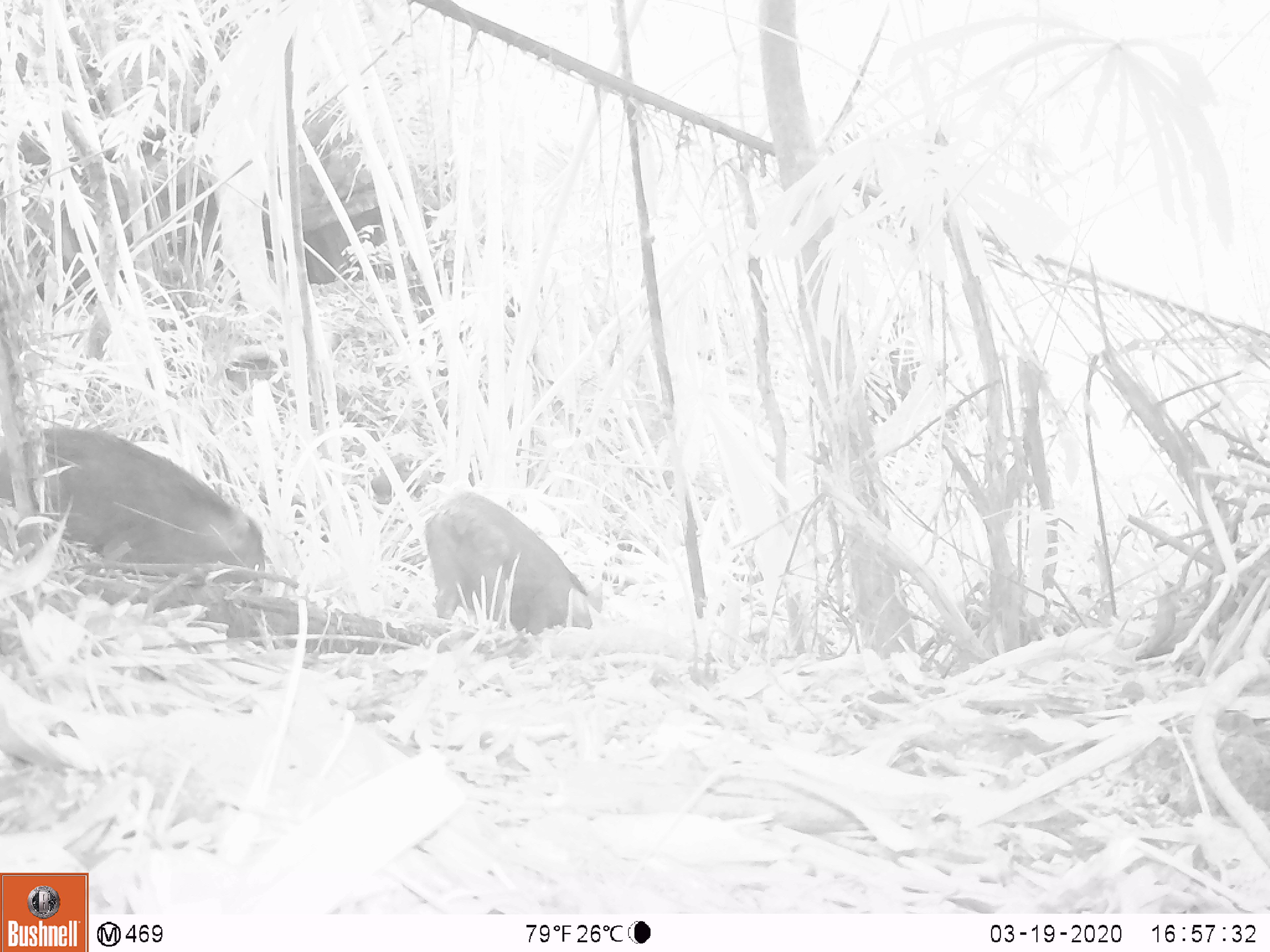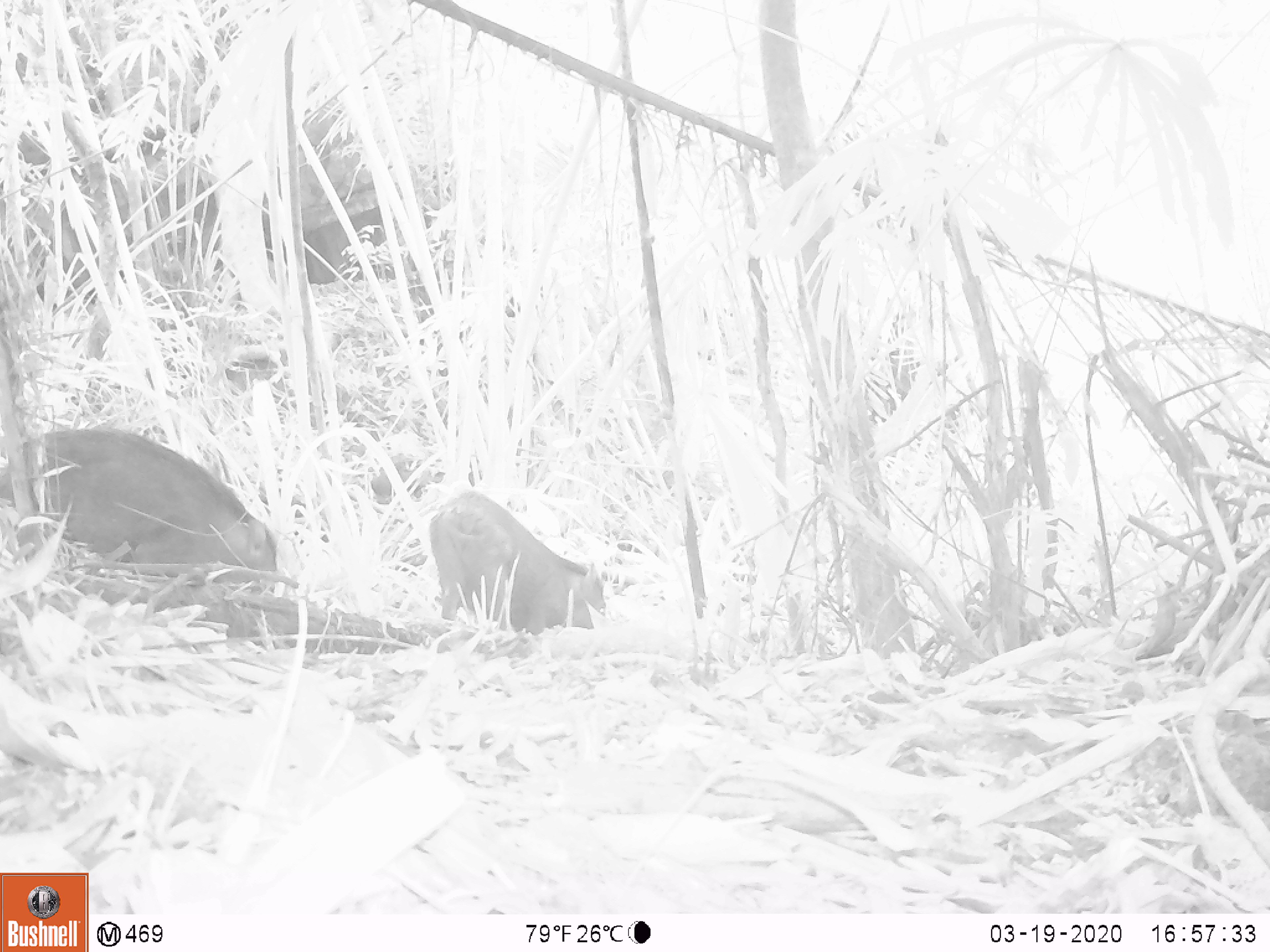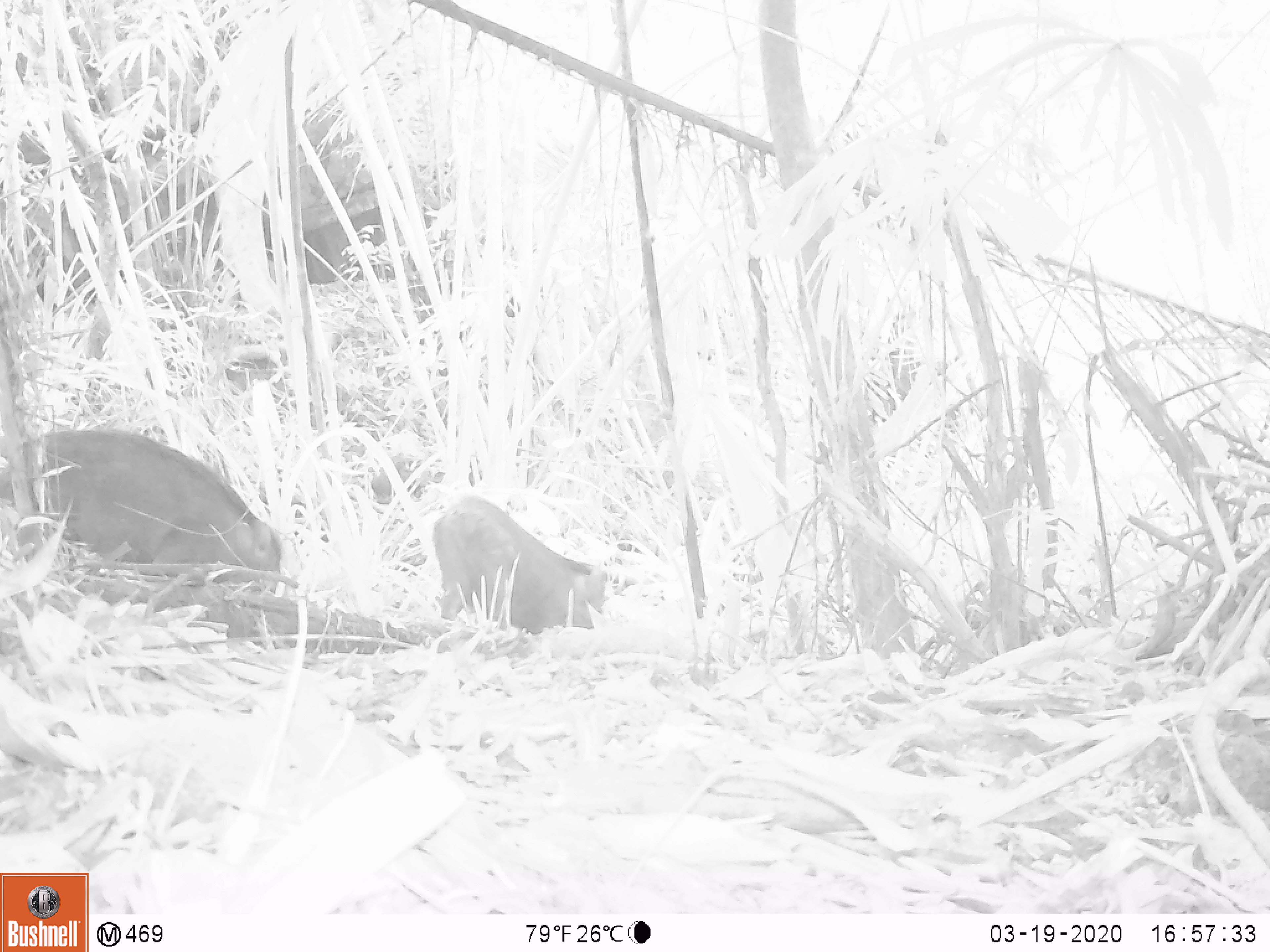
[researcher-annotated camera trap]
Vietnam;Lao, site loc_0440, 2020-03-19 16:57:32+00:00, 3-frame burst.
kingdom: Animalia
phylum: Chordata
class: Mammalia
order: Artiodactyla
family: Suidae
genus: Sus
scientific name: Sus scrofa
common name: eurasian wild pig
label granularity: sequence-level